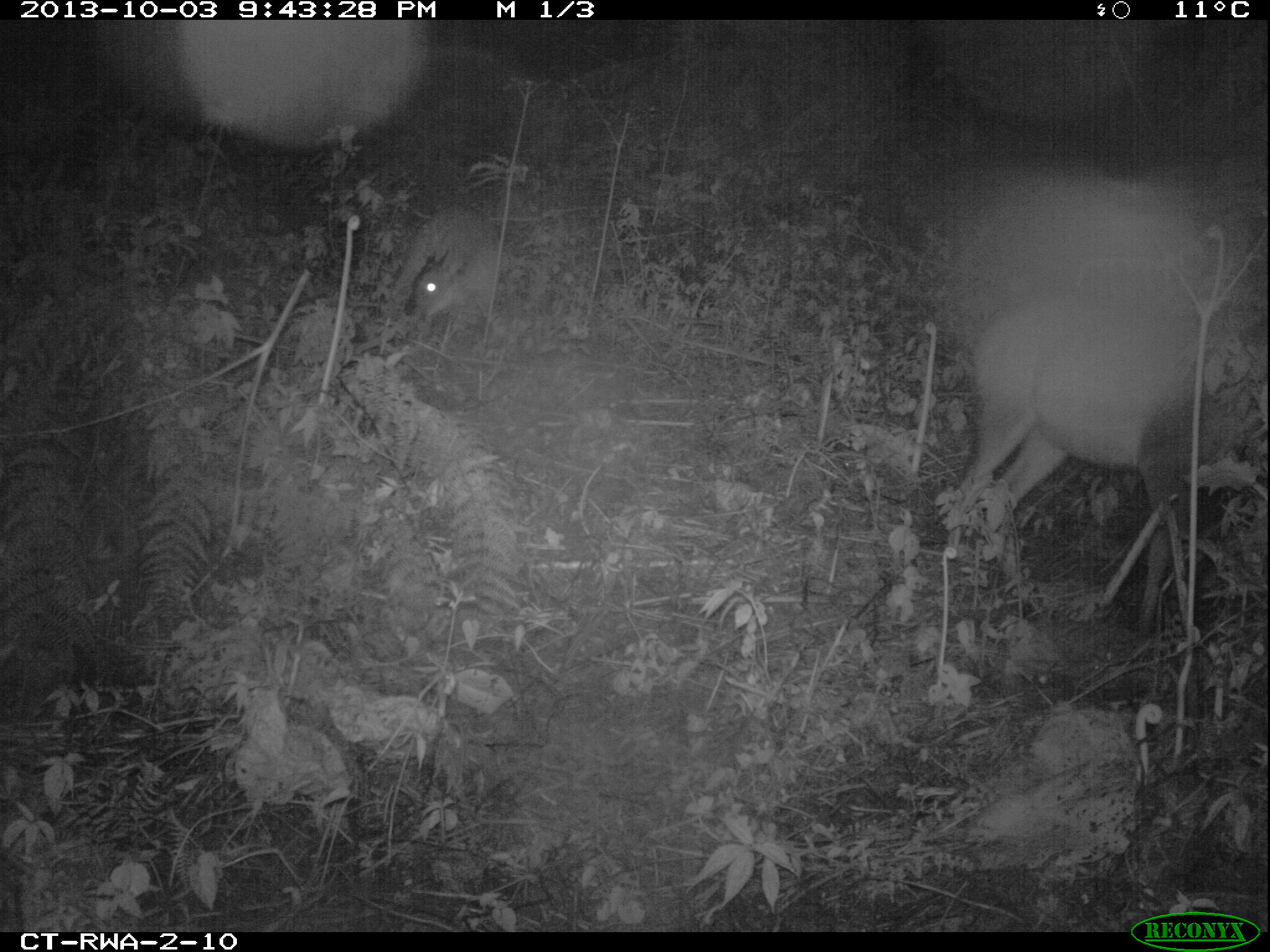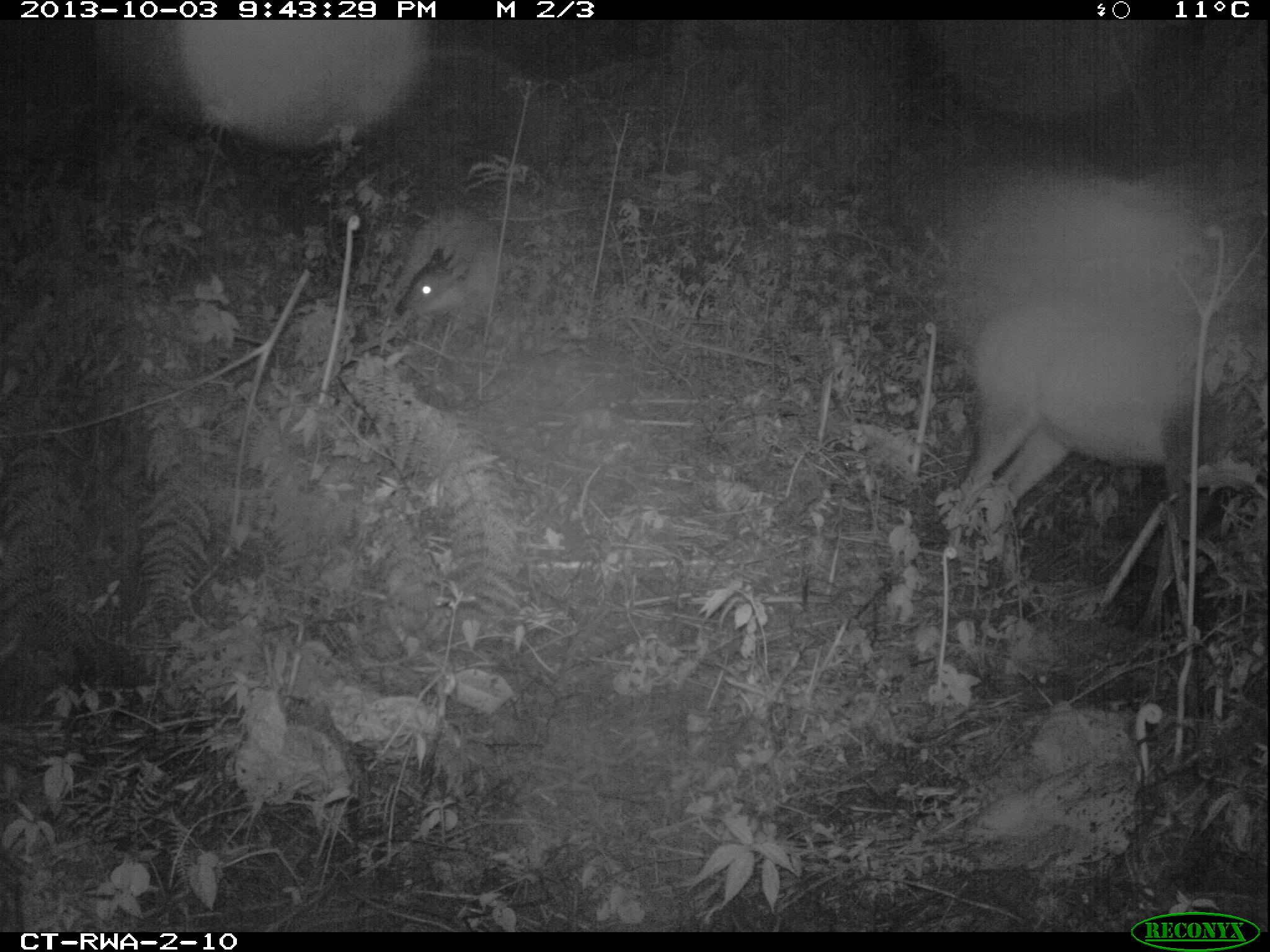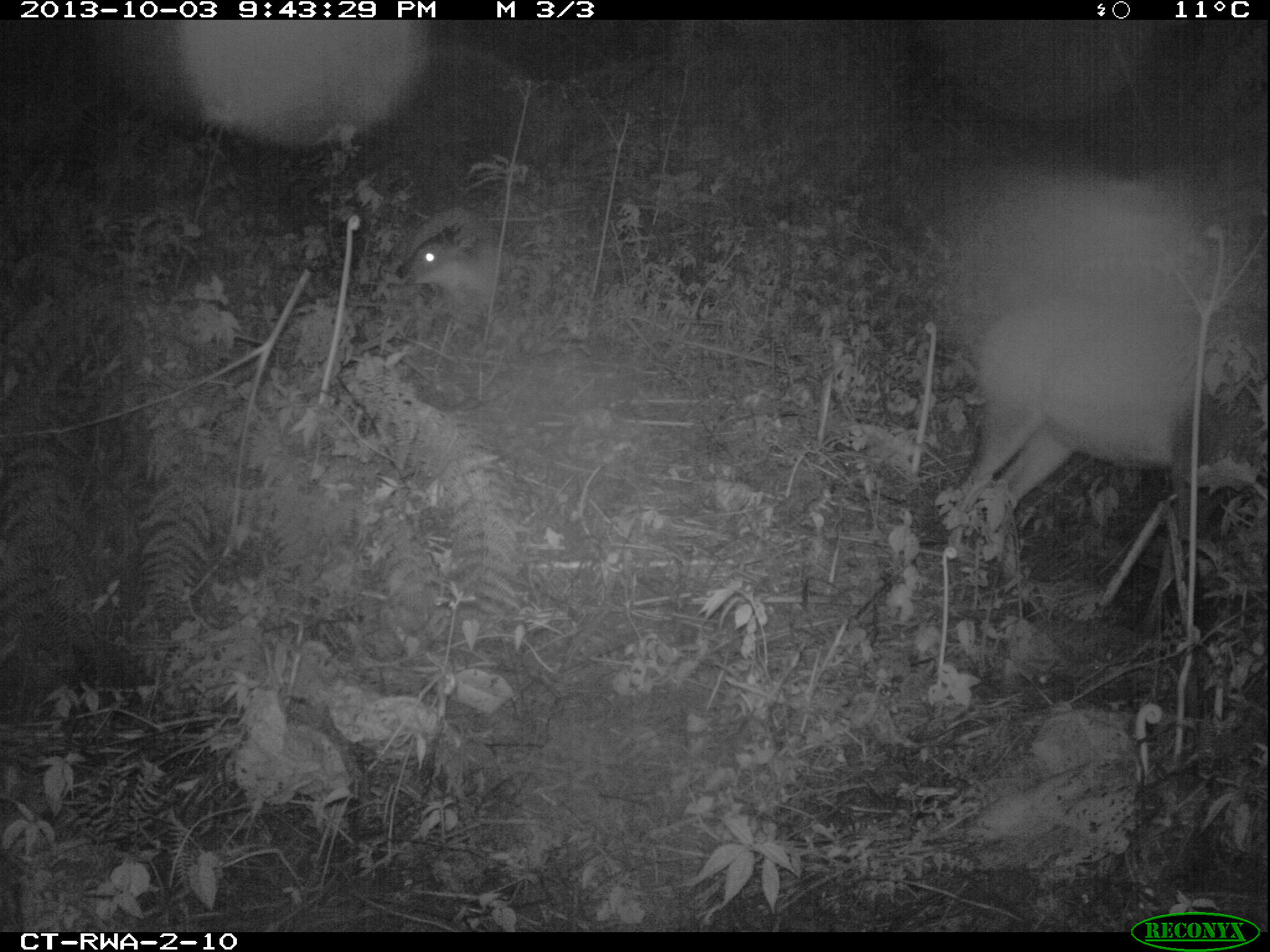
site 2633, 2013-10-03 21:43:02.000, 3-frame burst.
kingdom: Animalia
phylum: Chordata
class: Mammalia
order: Artiodactyla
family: Bovidae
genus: Cephalophus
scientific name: Cephalophus nigrifrons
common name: black-fronted duiker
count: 2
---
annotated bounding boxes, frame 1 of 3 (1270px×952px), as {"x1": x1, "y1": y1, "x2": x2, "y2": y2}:
cephalophus nigrifrons: {"x1": 936, "y1": 286, "x2": 1257, "y2": 621}; {"x1": 388, "y1": 198, "x2": 509, "y2": 322}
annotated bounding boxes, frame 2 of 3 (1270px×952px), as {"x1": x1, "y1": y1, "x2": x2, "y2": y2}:
cephalophus nigrifrons: {"x1": 939, "y1": 280, "x2": 1256, "y2": 554}; {"x1": 378, "y1": 196, "x2": 512, "y2": 330}